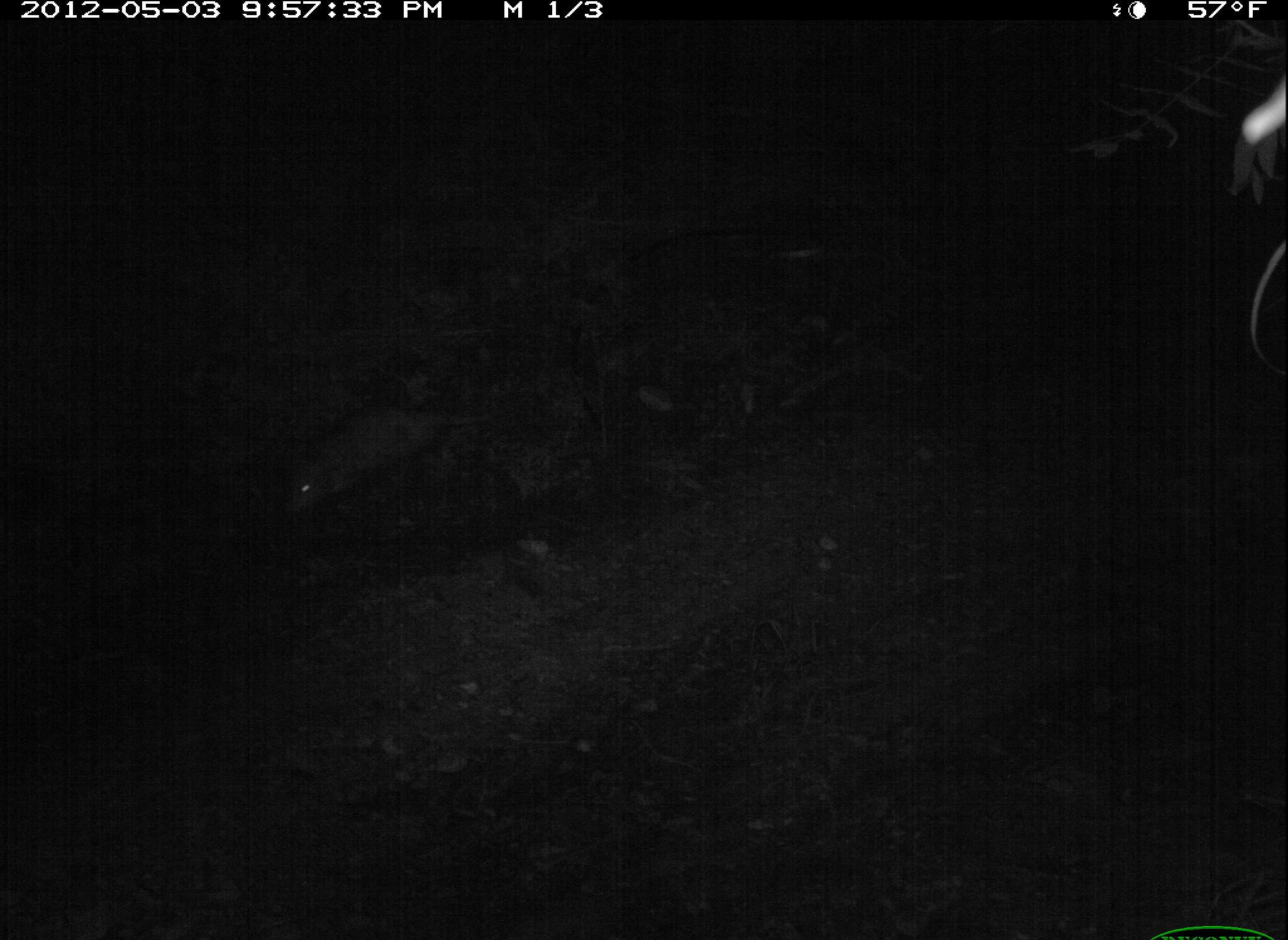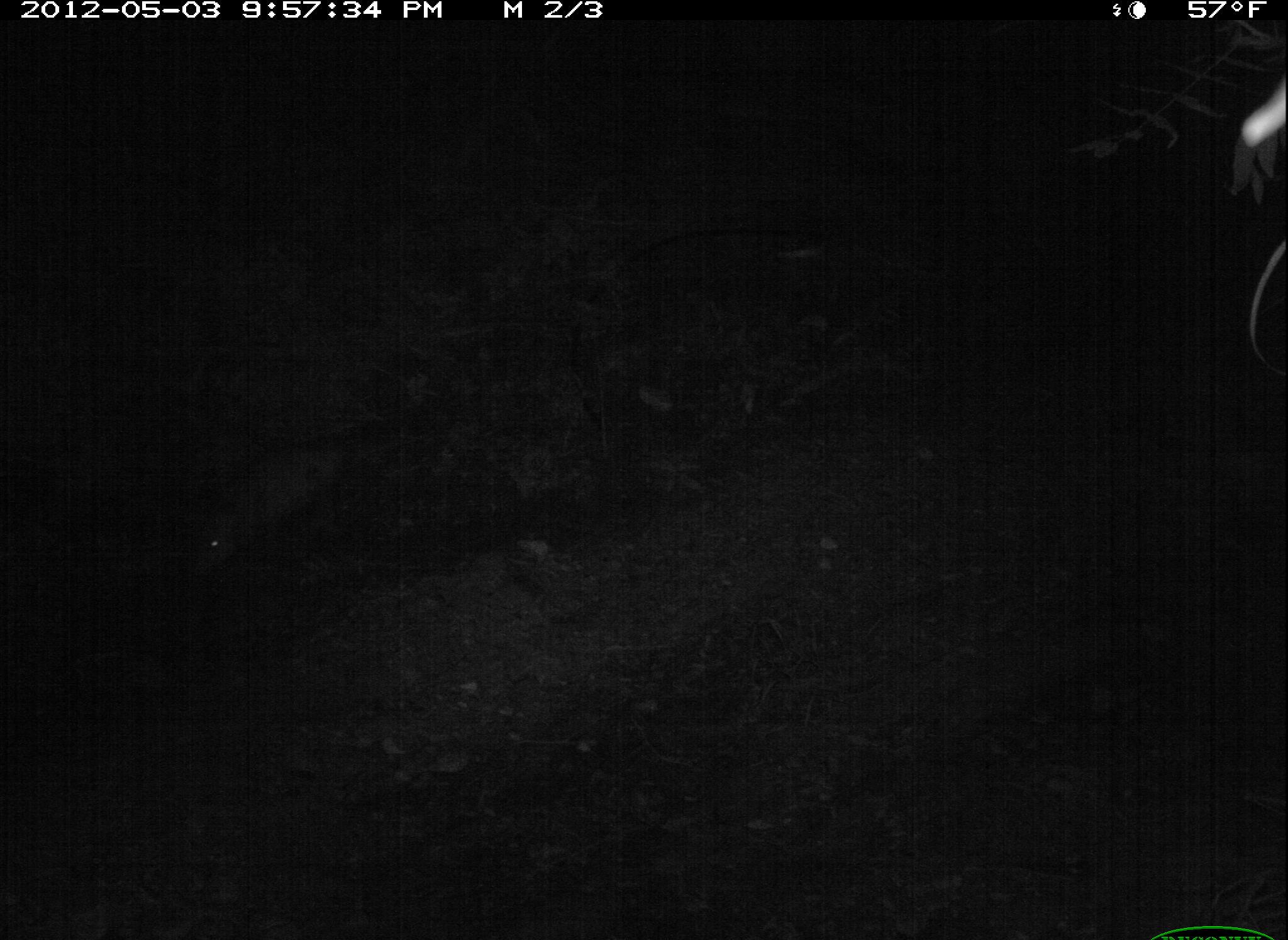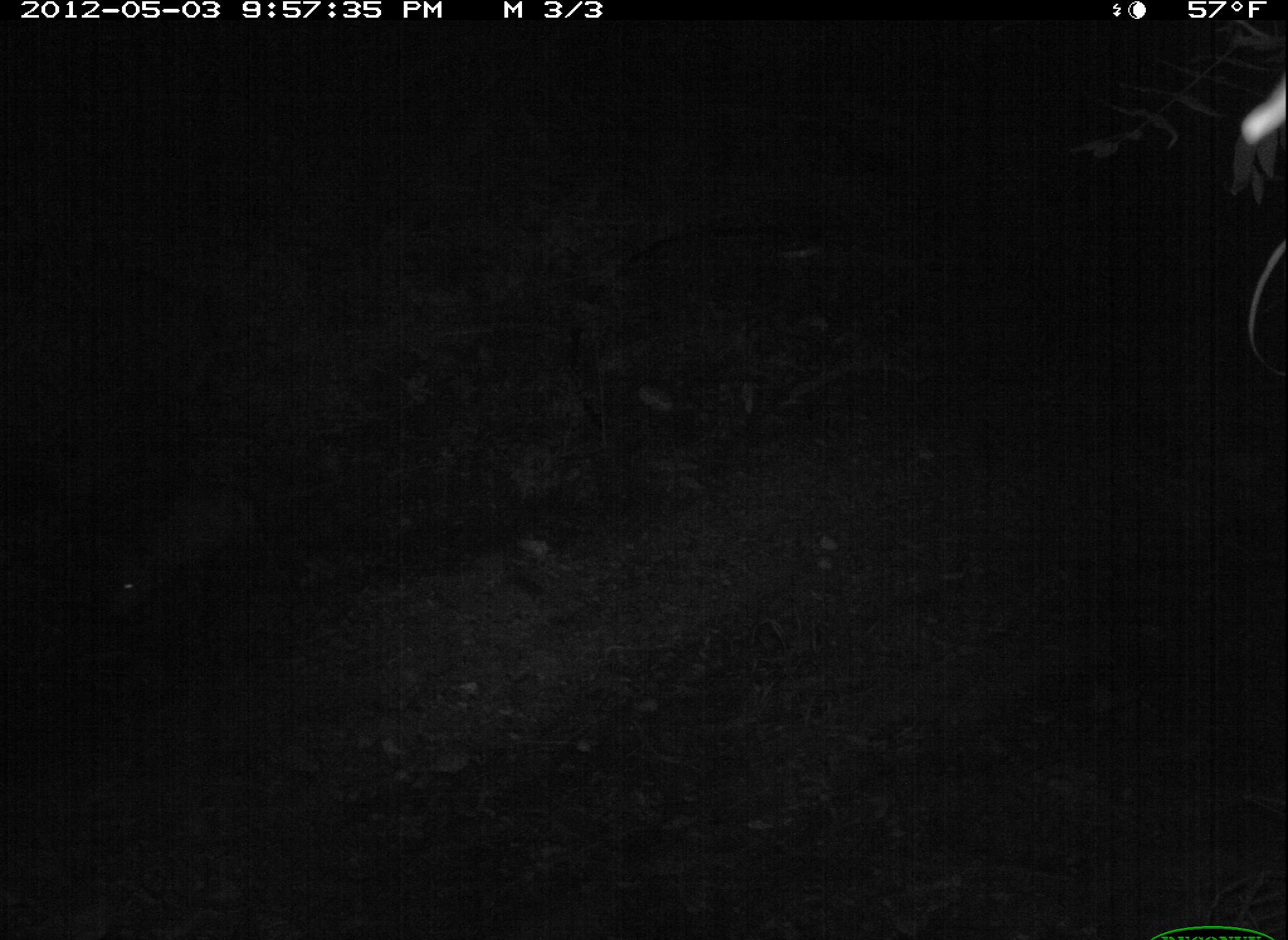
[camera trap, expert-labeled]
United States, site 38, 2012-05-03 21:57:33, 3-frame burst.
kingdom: Animalia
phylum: Chordata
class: Mammalia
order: Didelphimorphia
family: Didelphidae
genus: Didelphis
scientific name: Didelphis virginiana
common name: virginia opossum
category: opossum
Opossum (virginia opossum) (Didelphis virginiana).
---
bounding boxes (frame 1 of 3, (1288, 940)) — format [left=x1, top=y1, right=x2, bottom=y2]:
opossum: [left=274, top=383, right=533, bottom=532]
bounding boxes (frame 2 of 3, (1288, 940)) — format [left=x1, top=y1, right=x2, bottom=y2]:
opossum: [left=169, top=398, right=443, bottom=598]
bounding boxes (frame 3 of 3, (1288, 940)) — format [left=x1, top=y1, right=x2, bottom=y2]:
opossum: [left=92, top=458, right=319, bottom=622]